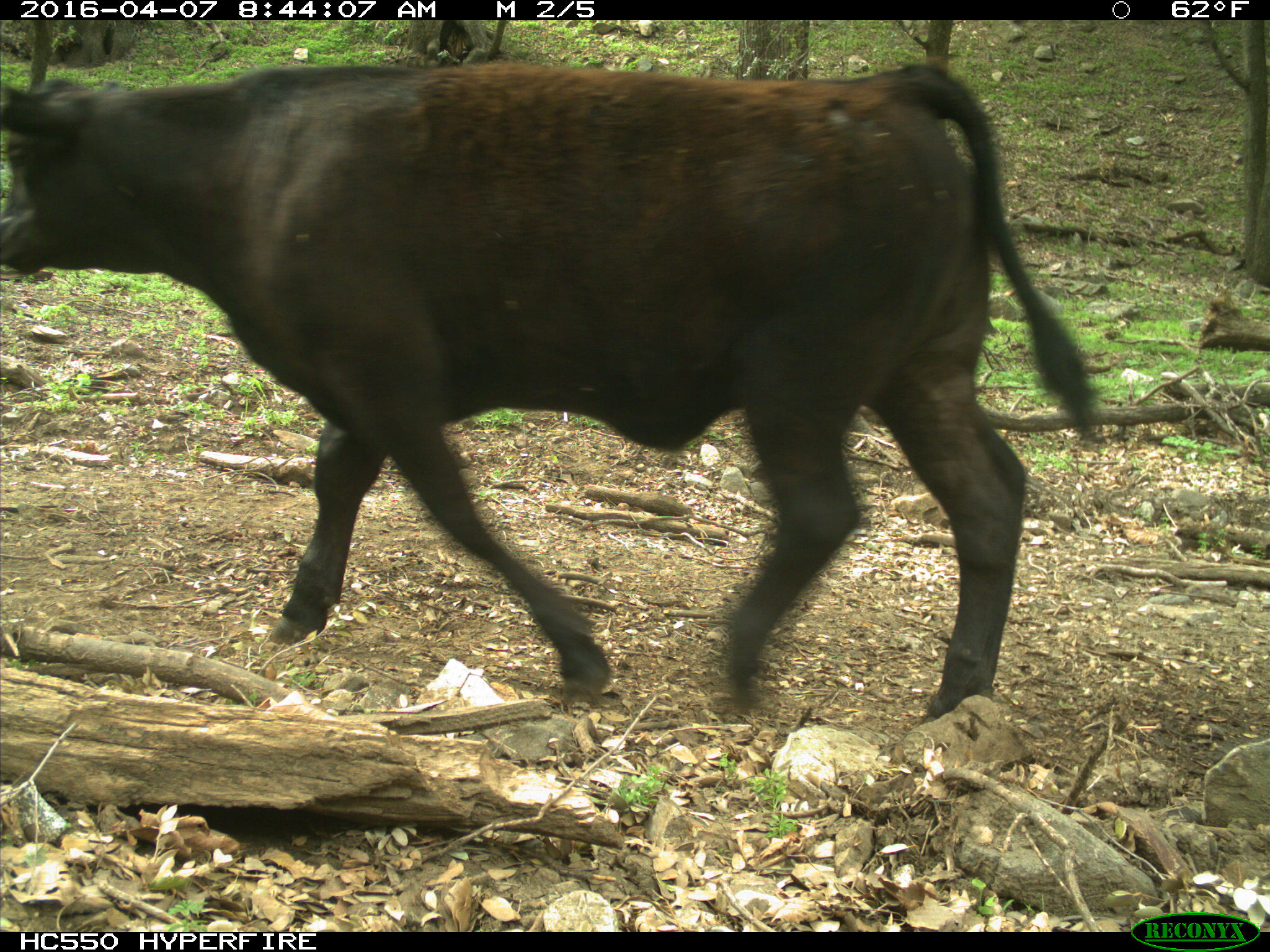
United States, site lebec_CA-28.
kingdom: Animalia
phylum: Chordata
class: Mammalia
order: Artiodactyla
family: Bovidae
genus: Bos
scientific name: Bos taurus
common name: domestic cow